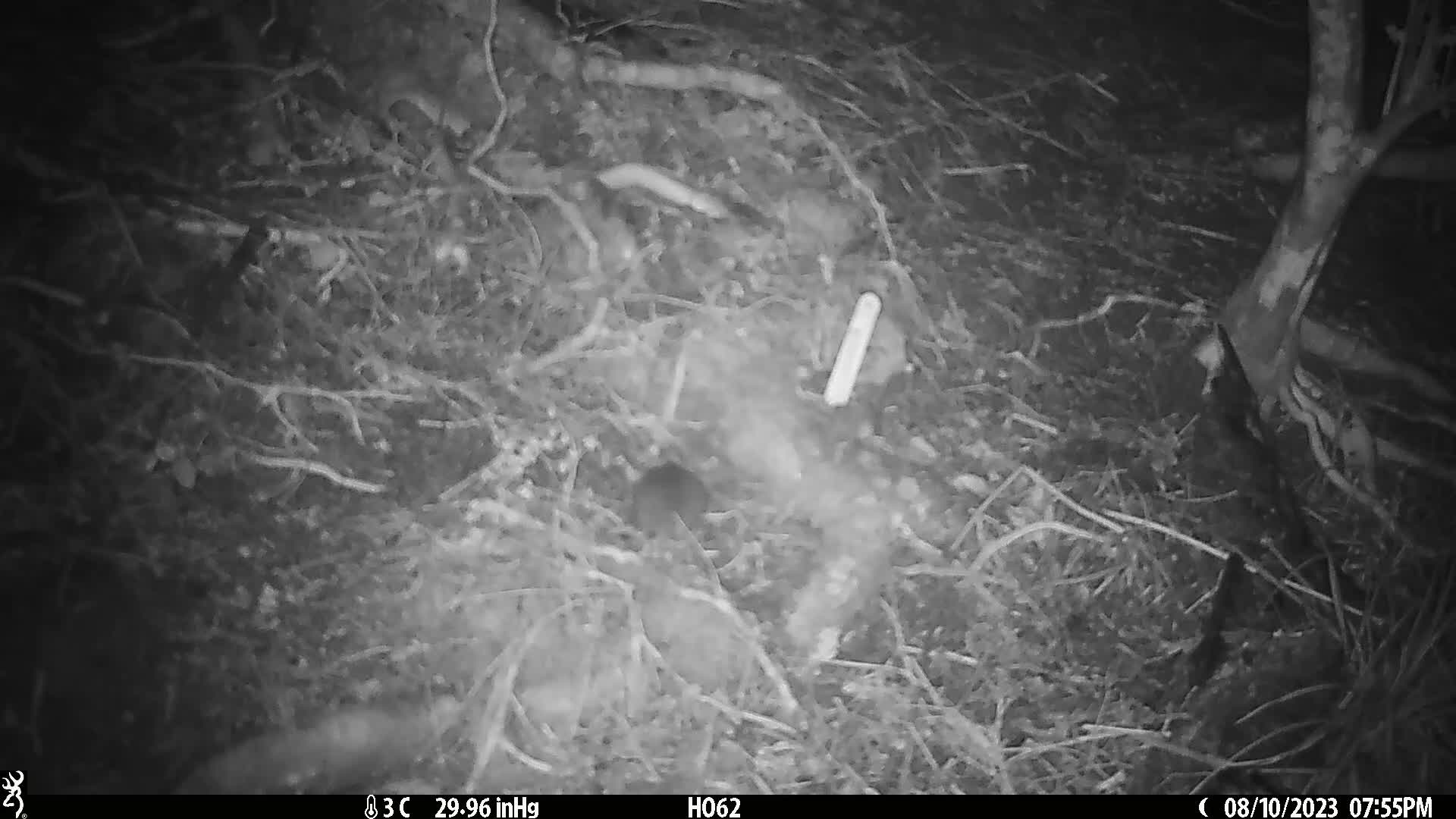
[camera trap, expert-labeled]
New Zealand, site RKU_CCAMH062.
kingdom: Animalia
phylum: Chordata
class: Mammalia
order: Rodentia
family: Muridae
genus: Rattus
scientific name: Rattus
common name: rat